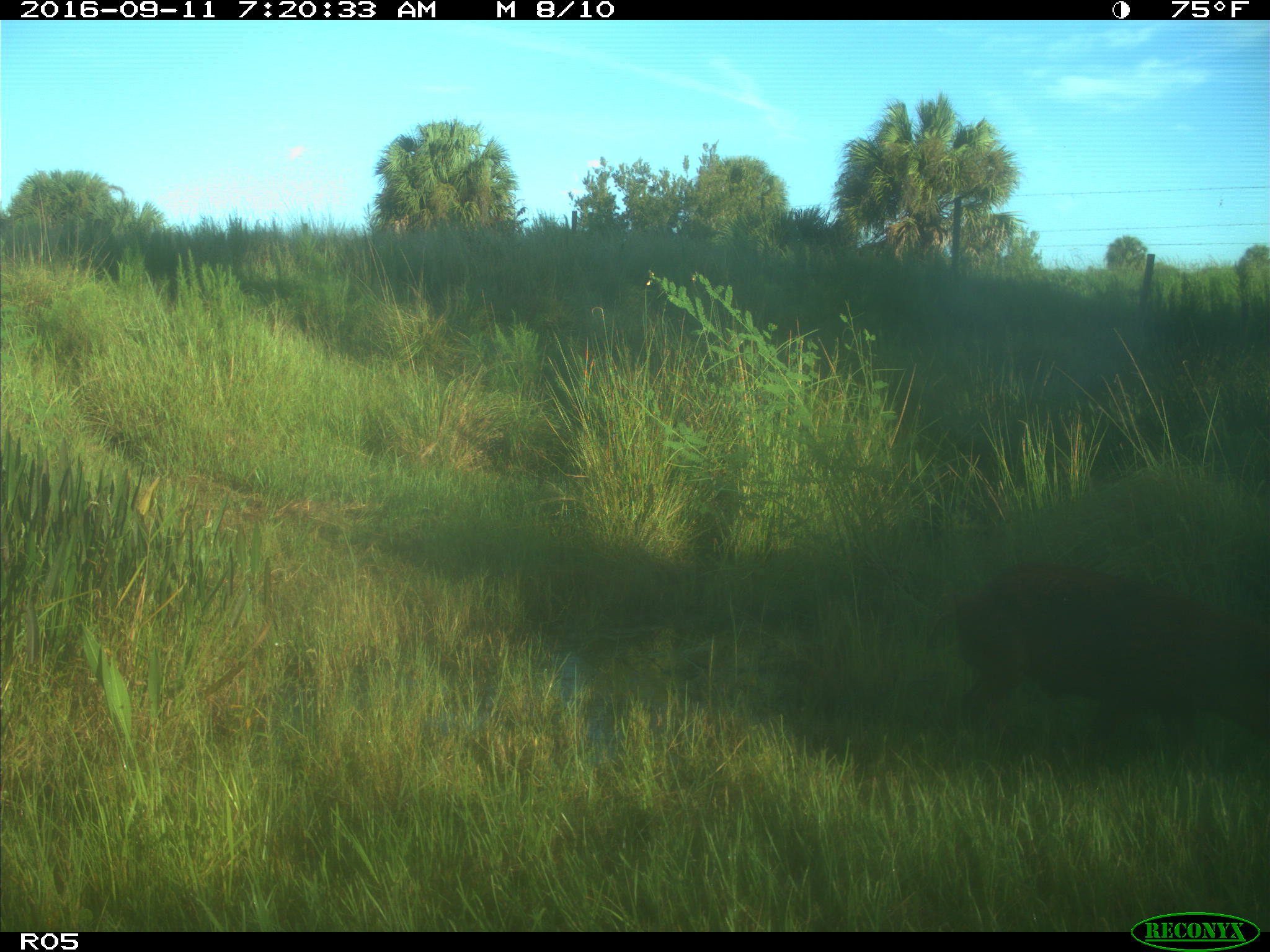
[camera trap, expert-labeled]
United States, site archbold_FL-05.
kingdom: Animalia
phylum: Chordata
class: Mammalia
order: Artiodactyla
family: Suidae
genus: Sus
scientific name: Sus scrofa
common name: wild boar